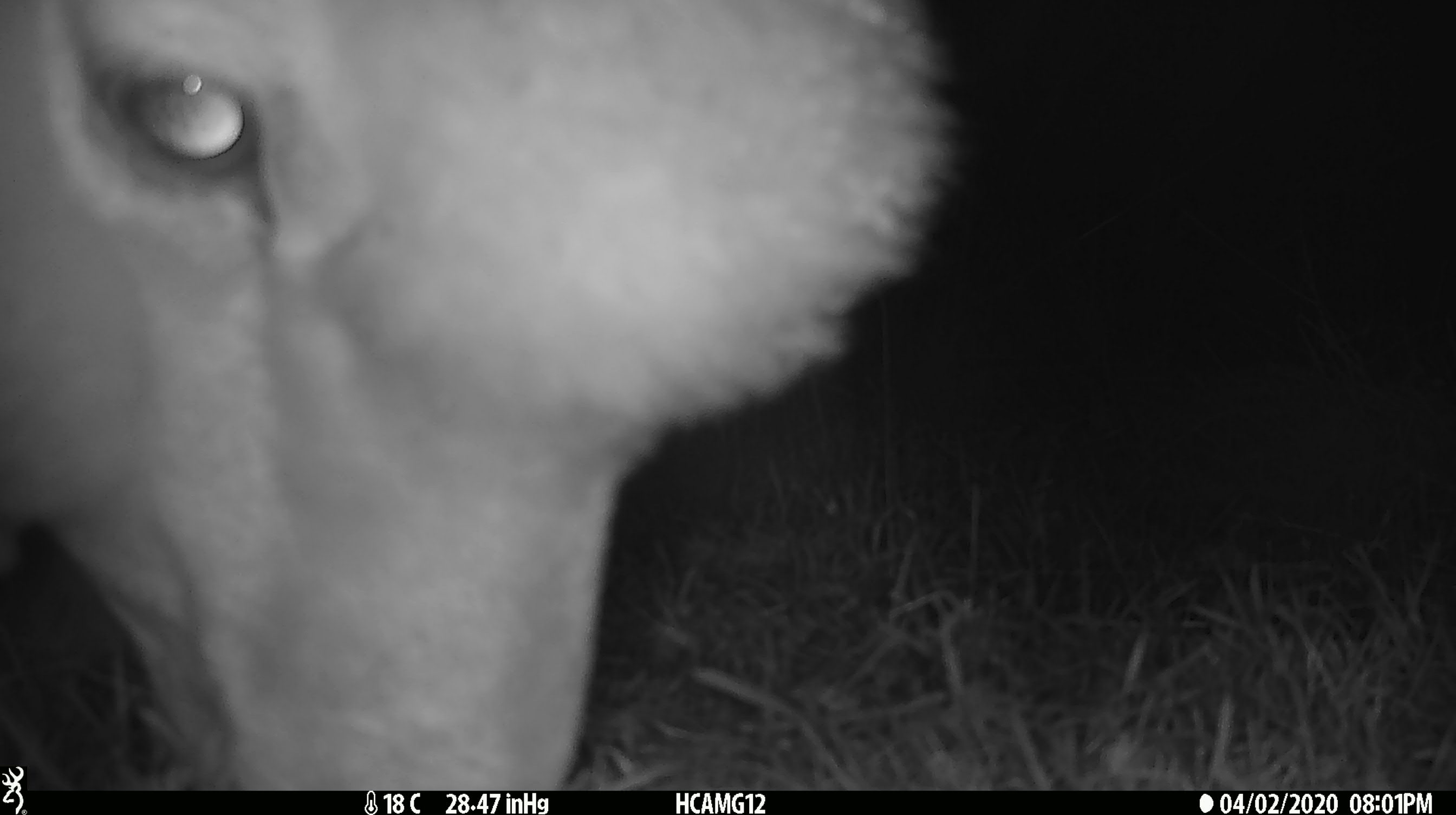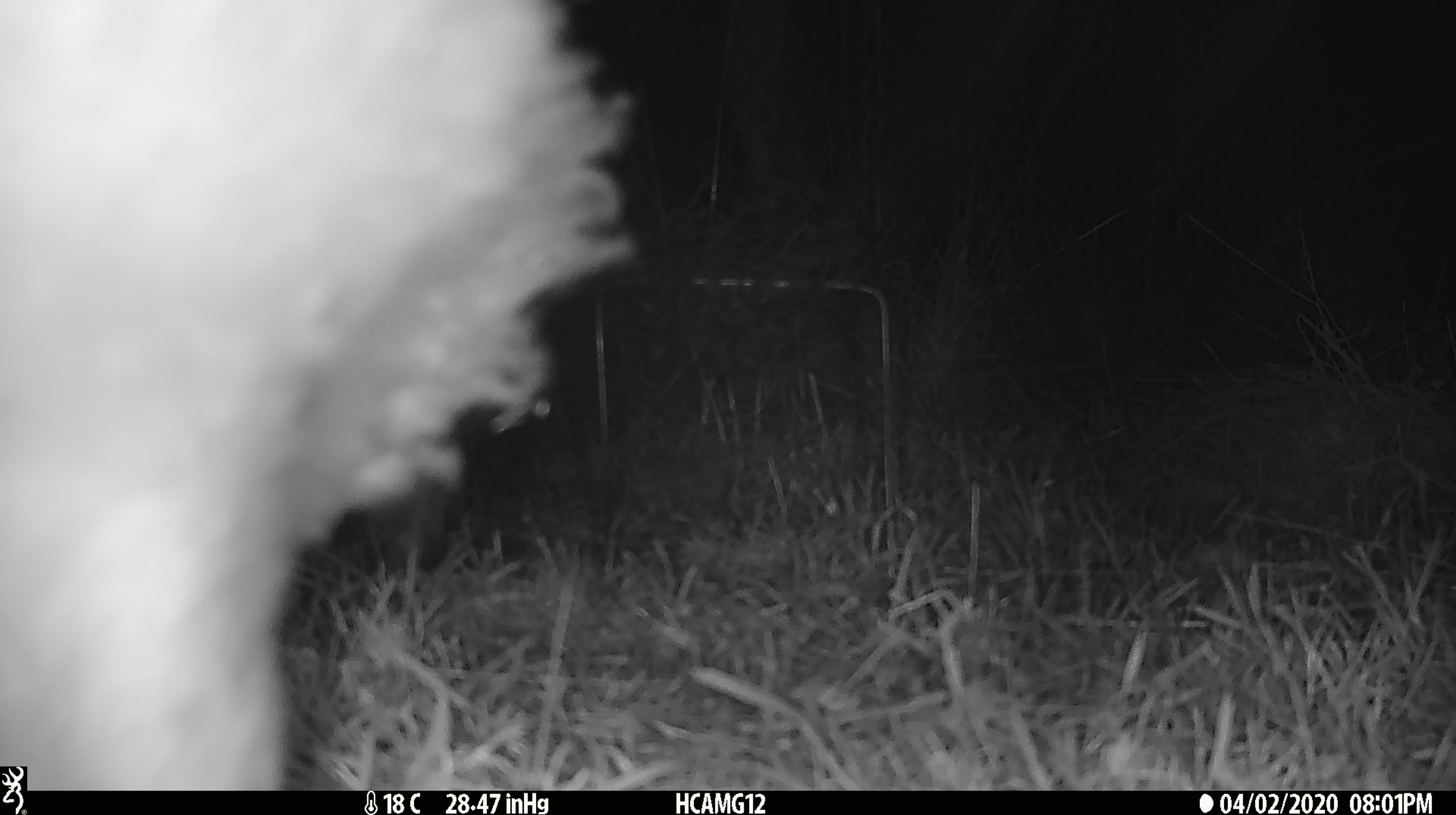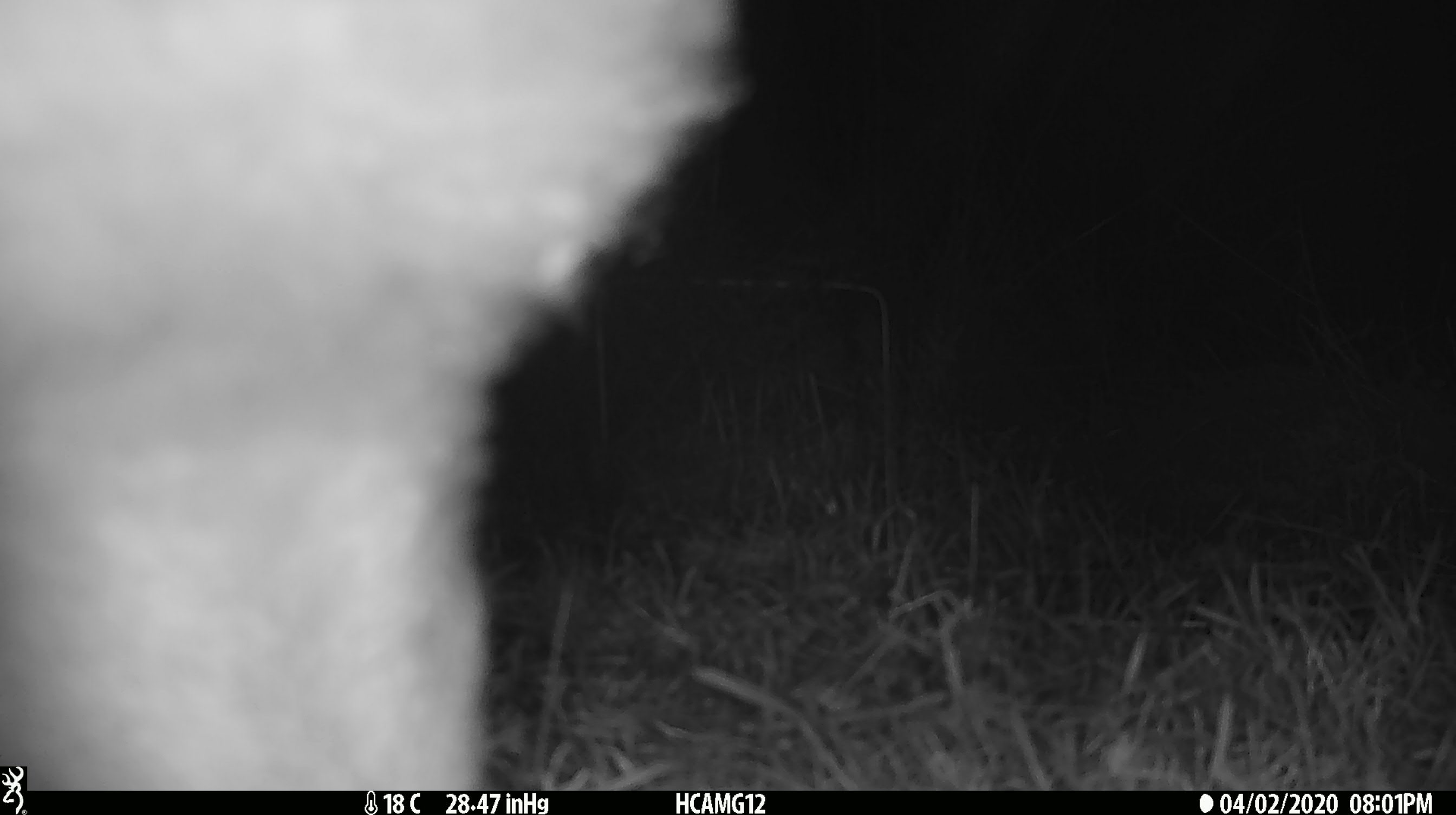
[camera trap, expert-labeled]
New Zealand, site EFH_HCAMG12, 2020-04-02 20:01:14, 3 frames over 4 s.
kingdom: Animalia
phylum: Chordata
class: Mammalia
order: Artiodactyla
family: Bovidae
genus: Ovis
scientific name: Ovis aries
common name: domestic sheep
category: sheep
Sheep (domestic sheep) (Ovis aries).